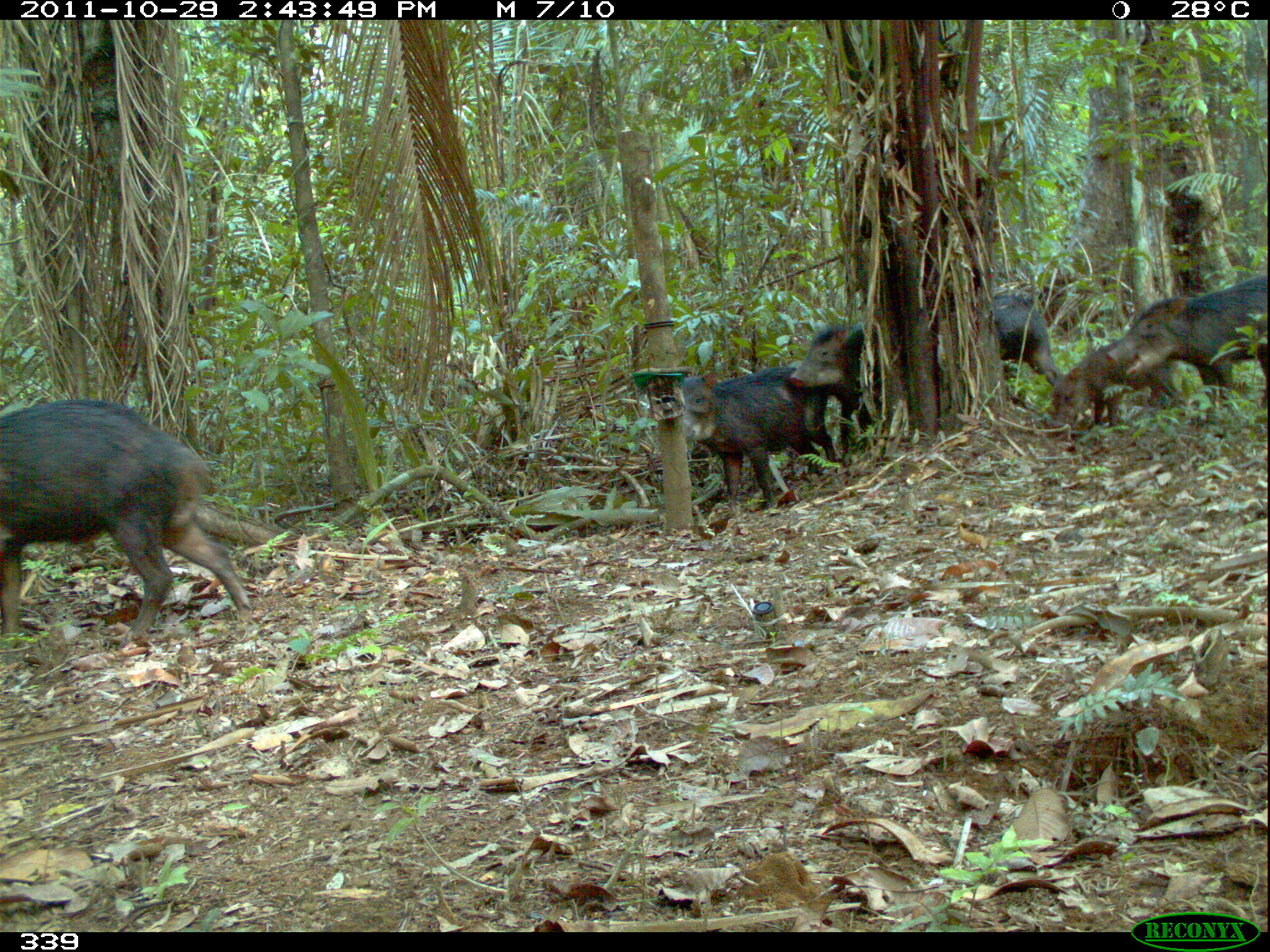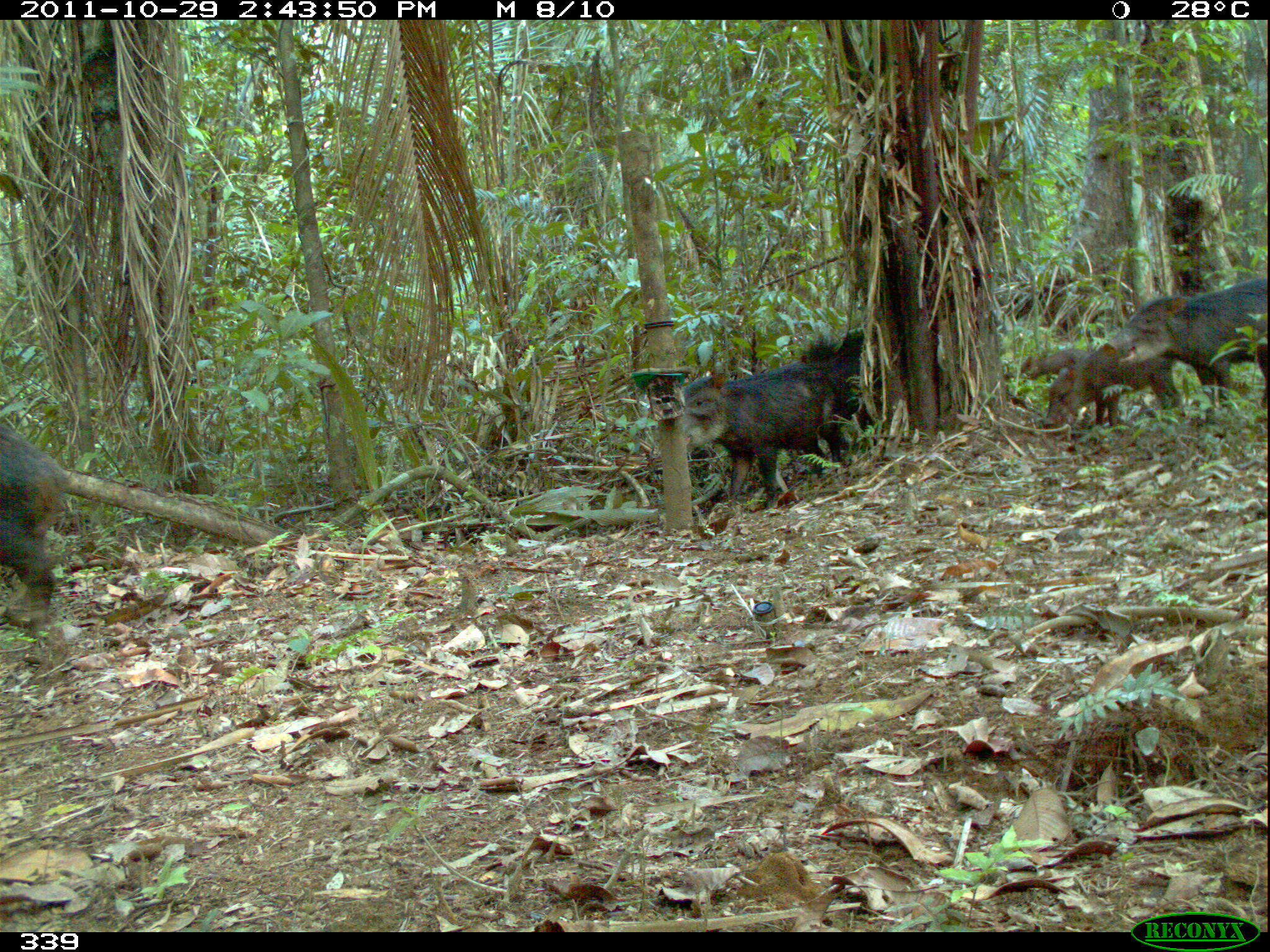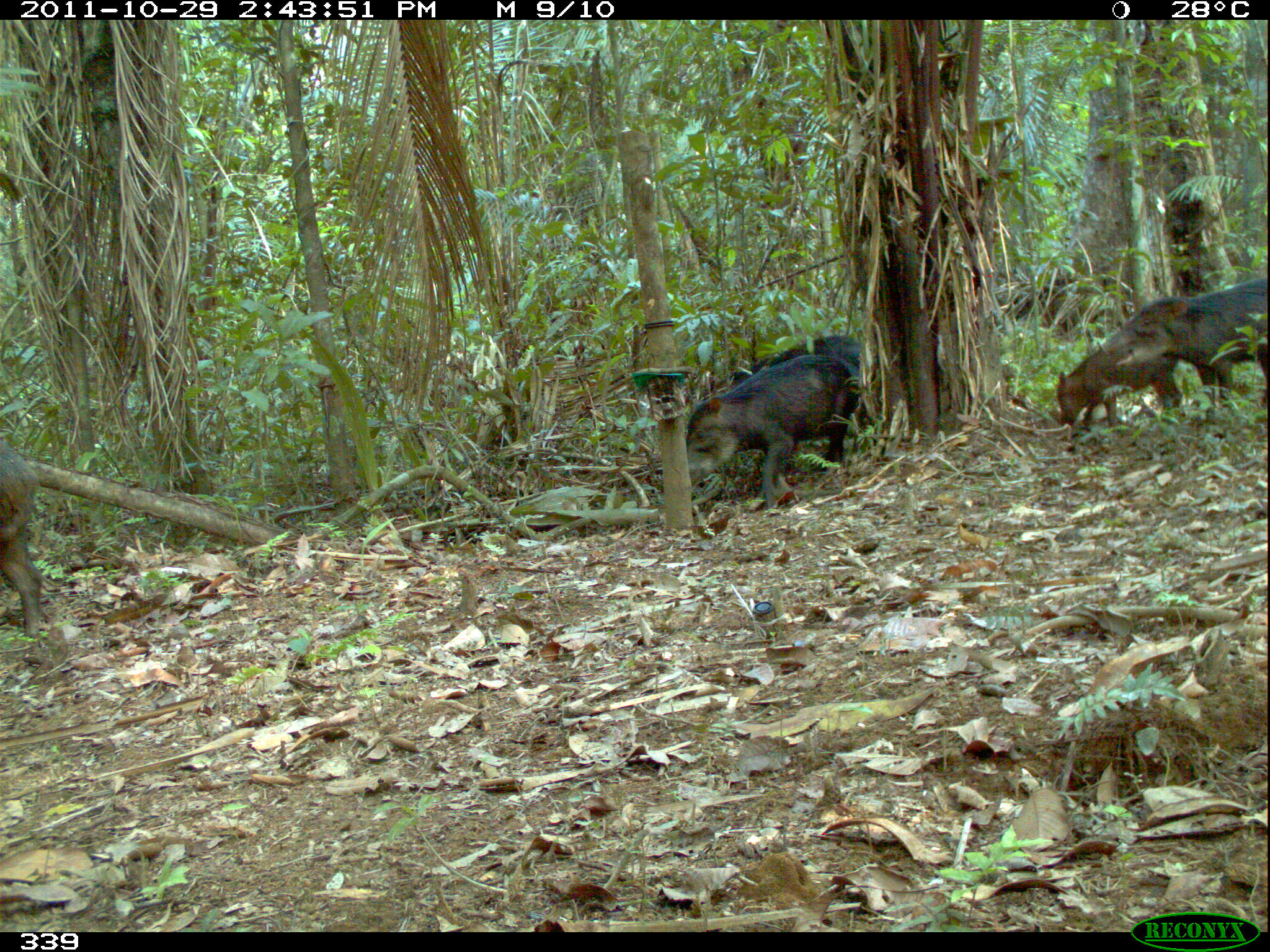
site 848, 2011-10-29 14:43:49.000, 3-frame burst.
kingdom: Animalia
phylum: Chordata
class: Mammalia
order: Artiodactyla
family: Tayassuidae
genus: Tayassu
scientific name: Tayassu pecari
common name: white-lipped peccary